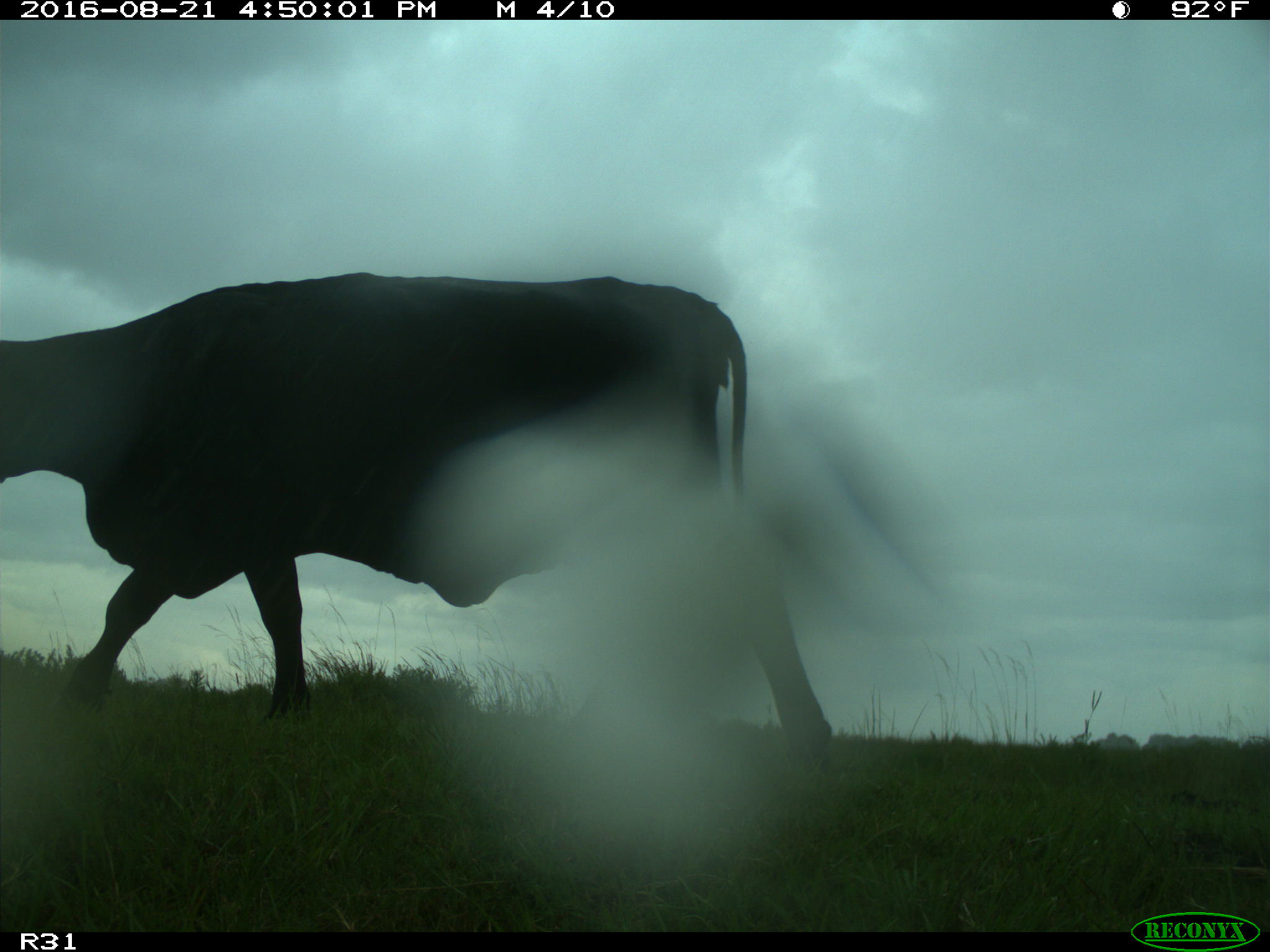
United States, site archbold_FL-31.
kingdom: Animalia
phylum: Chordata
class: Mammalia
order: Artiodactyla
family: Bovidae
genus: Bos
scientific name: Bos taurus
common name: domestic cow